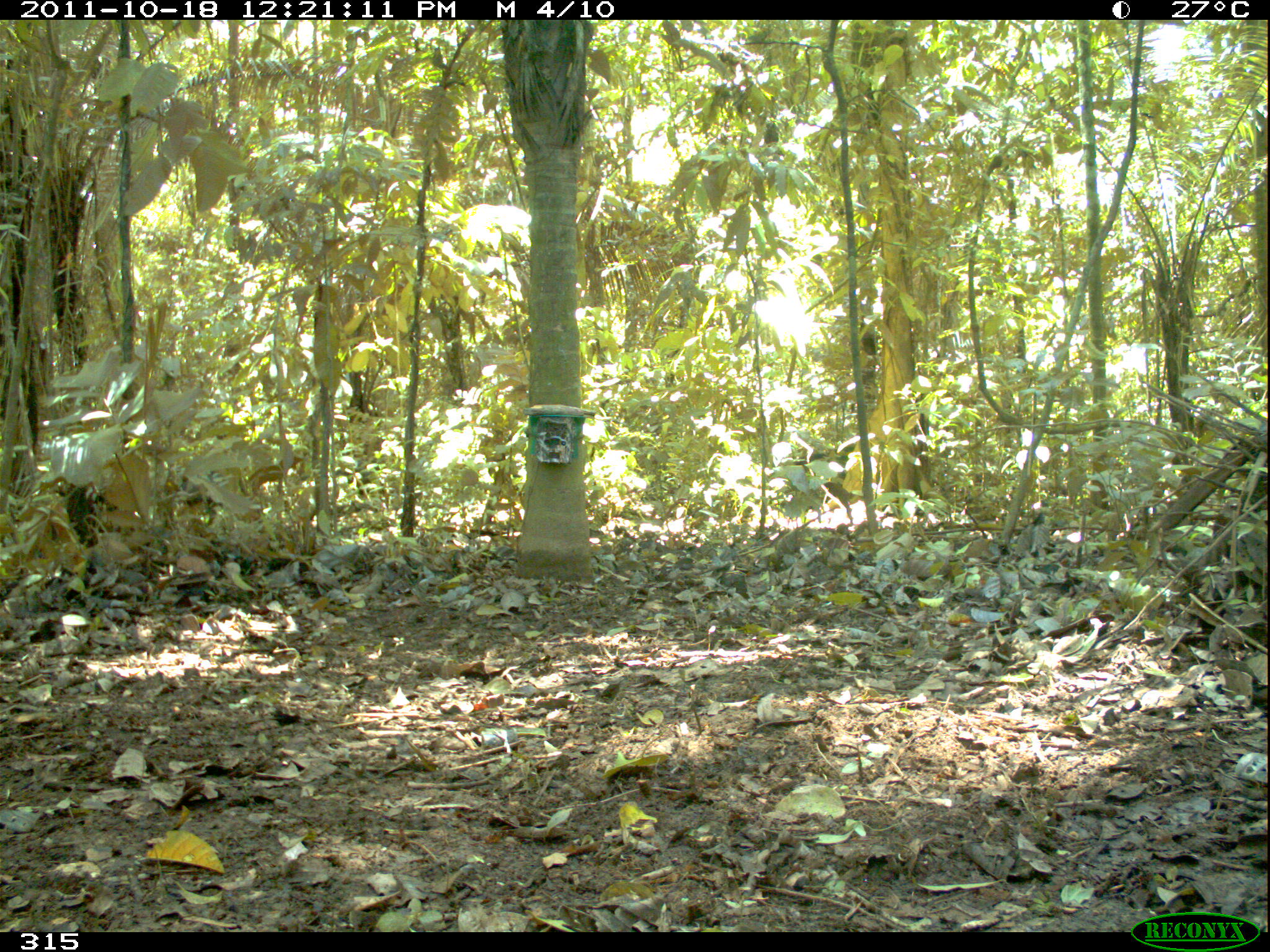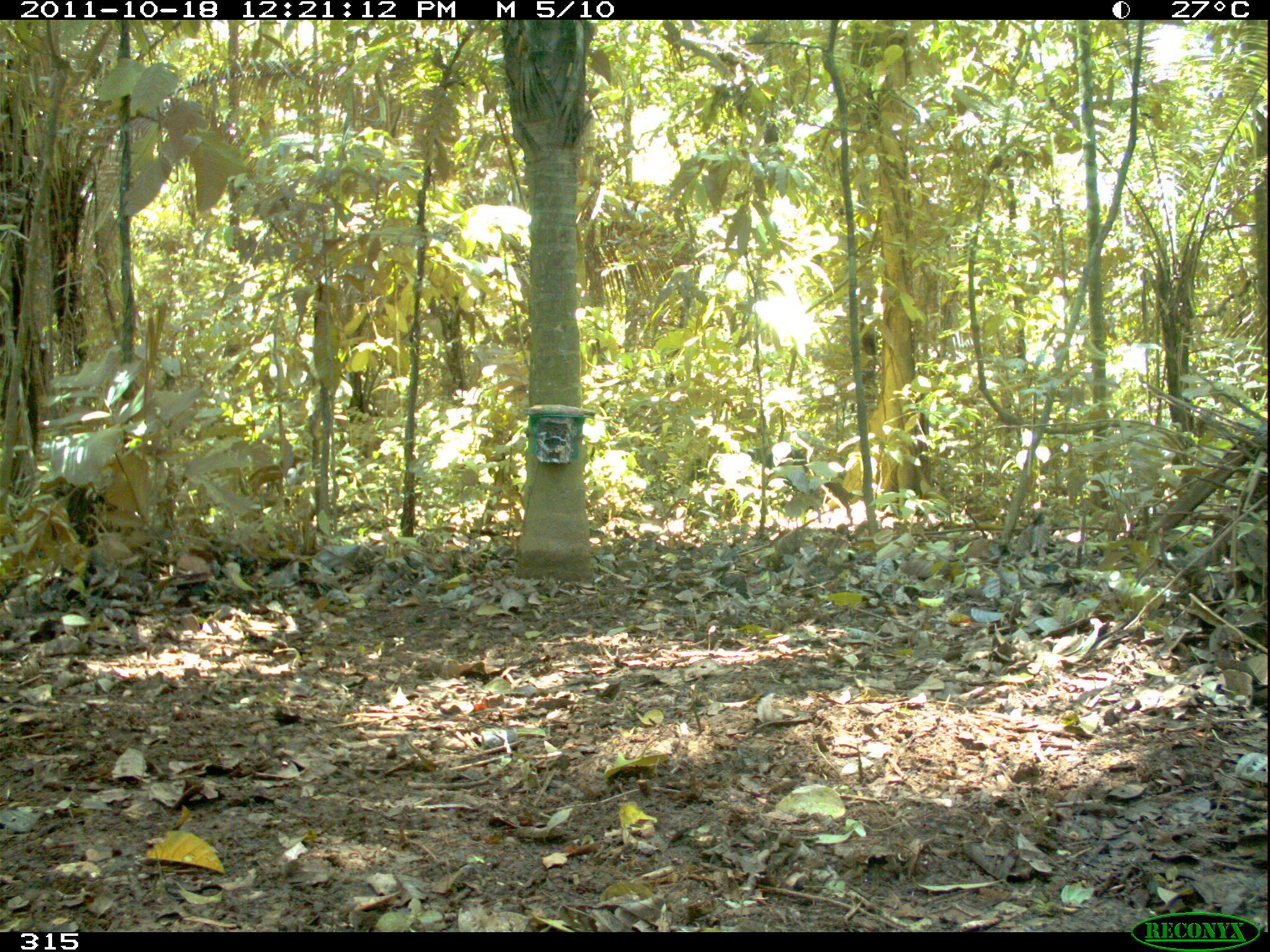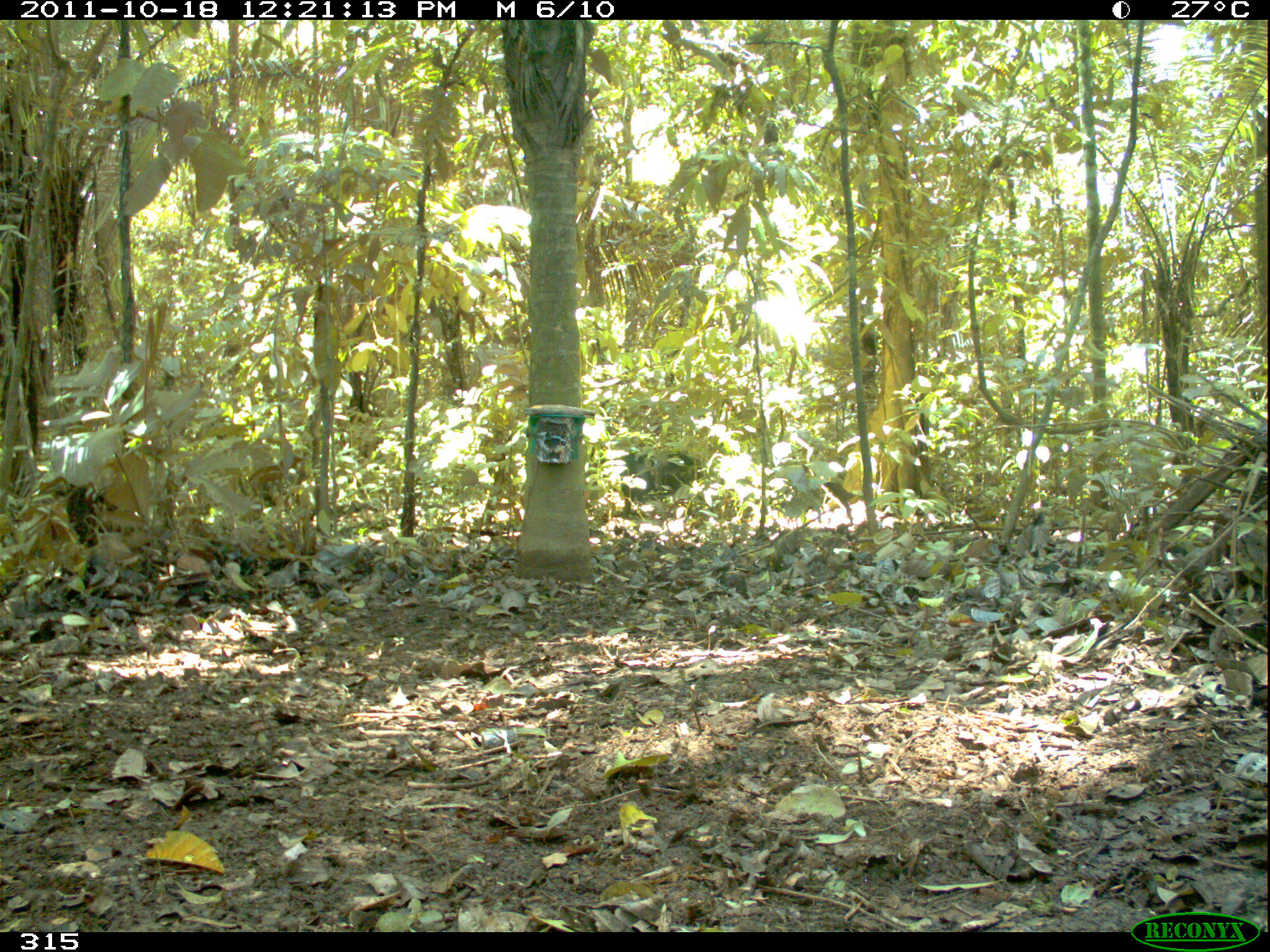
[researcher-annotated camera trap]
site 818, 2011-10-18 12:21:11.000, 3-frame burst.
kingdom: Animalia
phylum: Chordata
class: Mammalia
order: Artiodactyla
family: Tayassuidae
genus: Tayassu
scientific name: Tayassu pecari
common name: white-lipped peccary